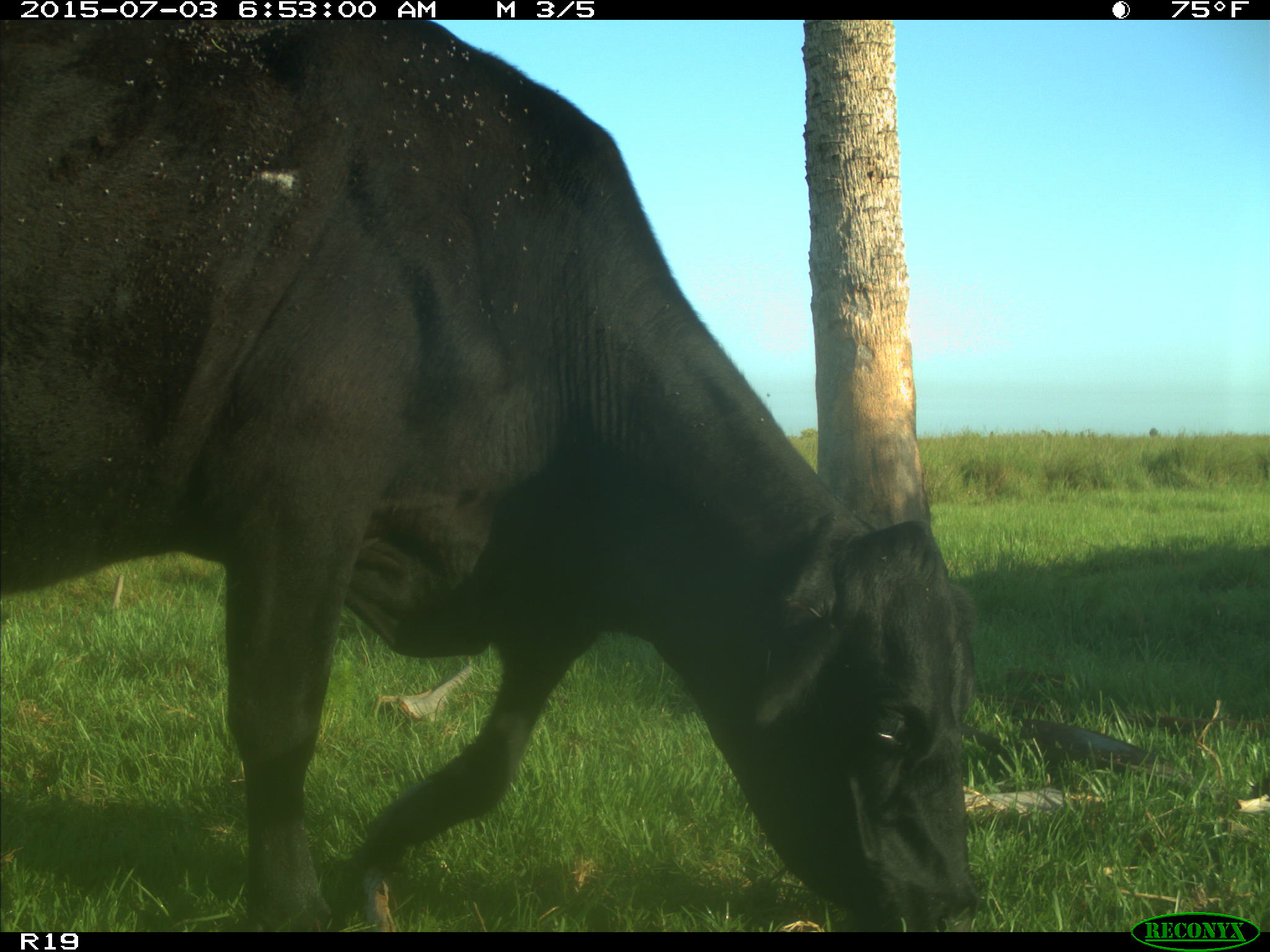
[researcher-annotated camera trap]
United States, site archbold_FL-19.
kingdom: Animalia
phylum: Chordata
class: Mammalia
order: Artiodactyla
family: Bovidae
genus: Bos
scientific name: Bos taurus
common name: domestic cow